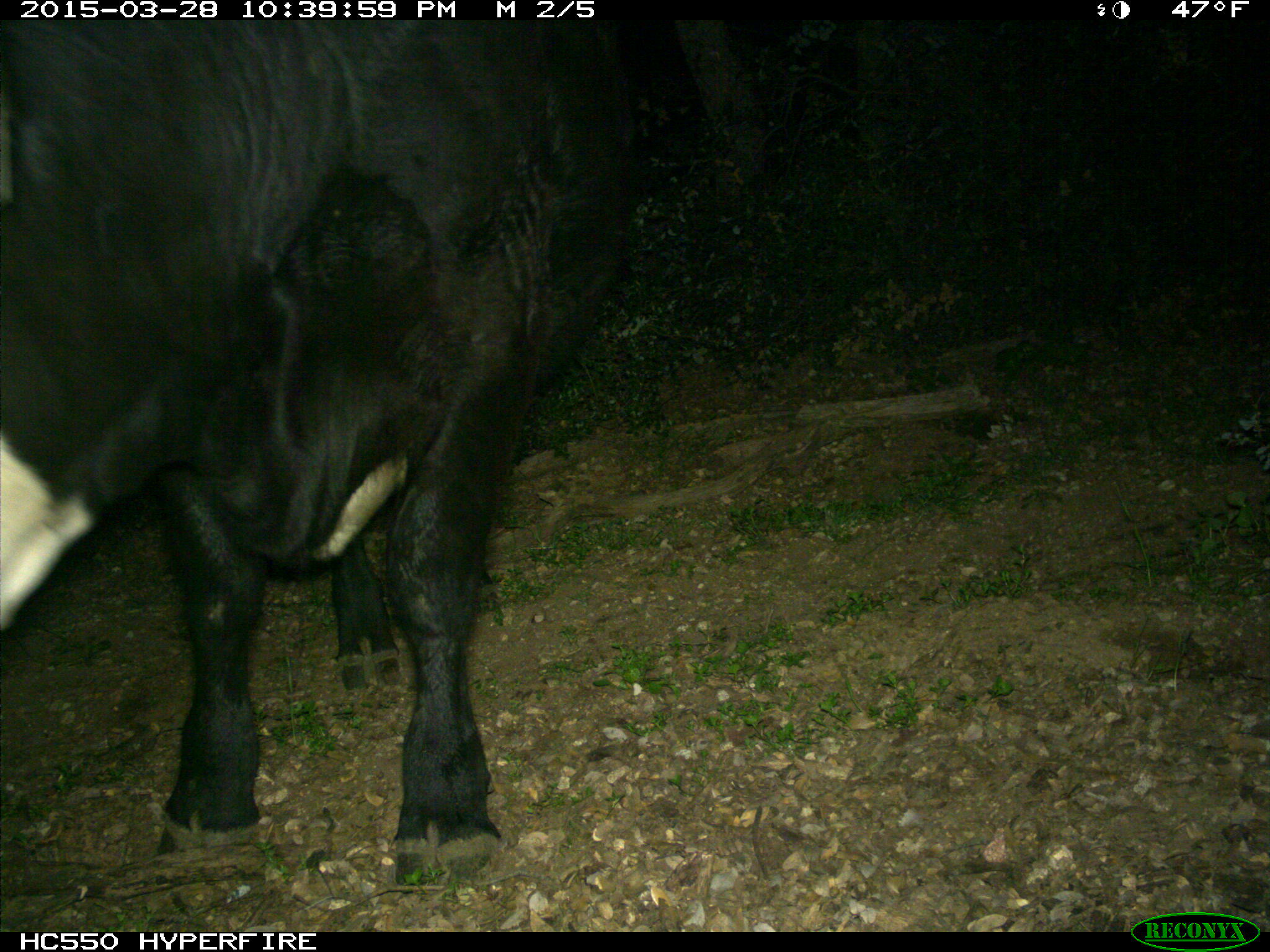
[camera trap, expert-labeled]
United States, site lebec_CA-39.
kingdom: Animalia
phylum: Chordata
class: Mammalia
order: Artiodactyla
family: Bovidae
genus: Bos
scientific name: Bos taurus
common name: domestic cow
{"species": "Bos taurus (domestic cow)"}